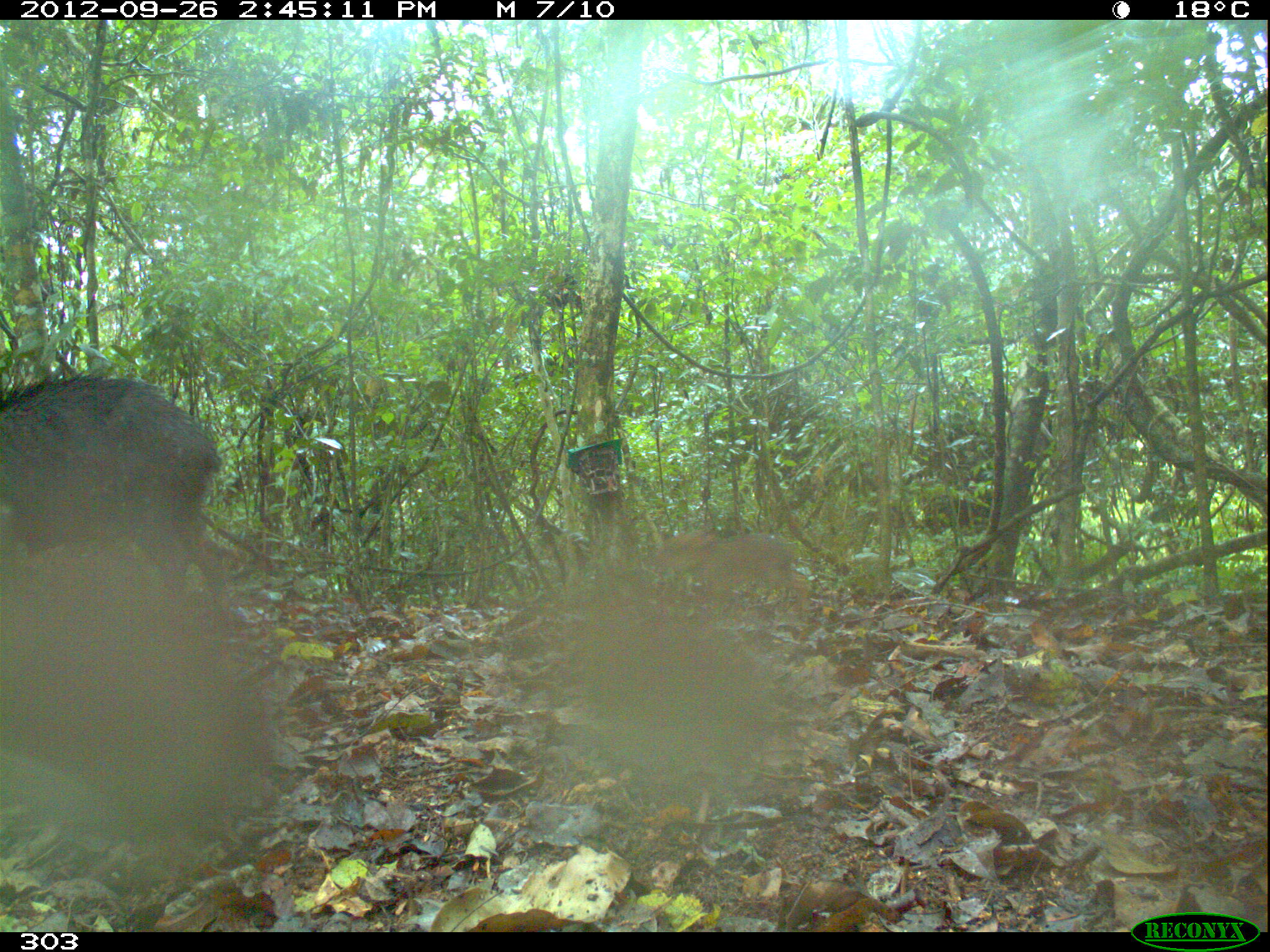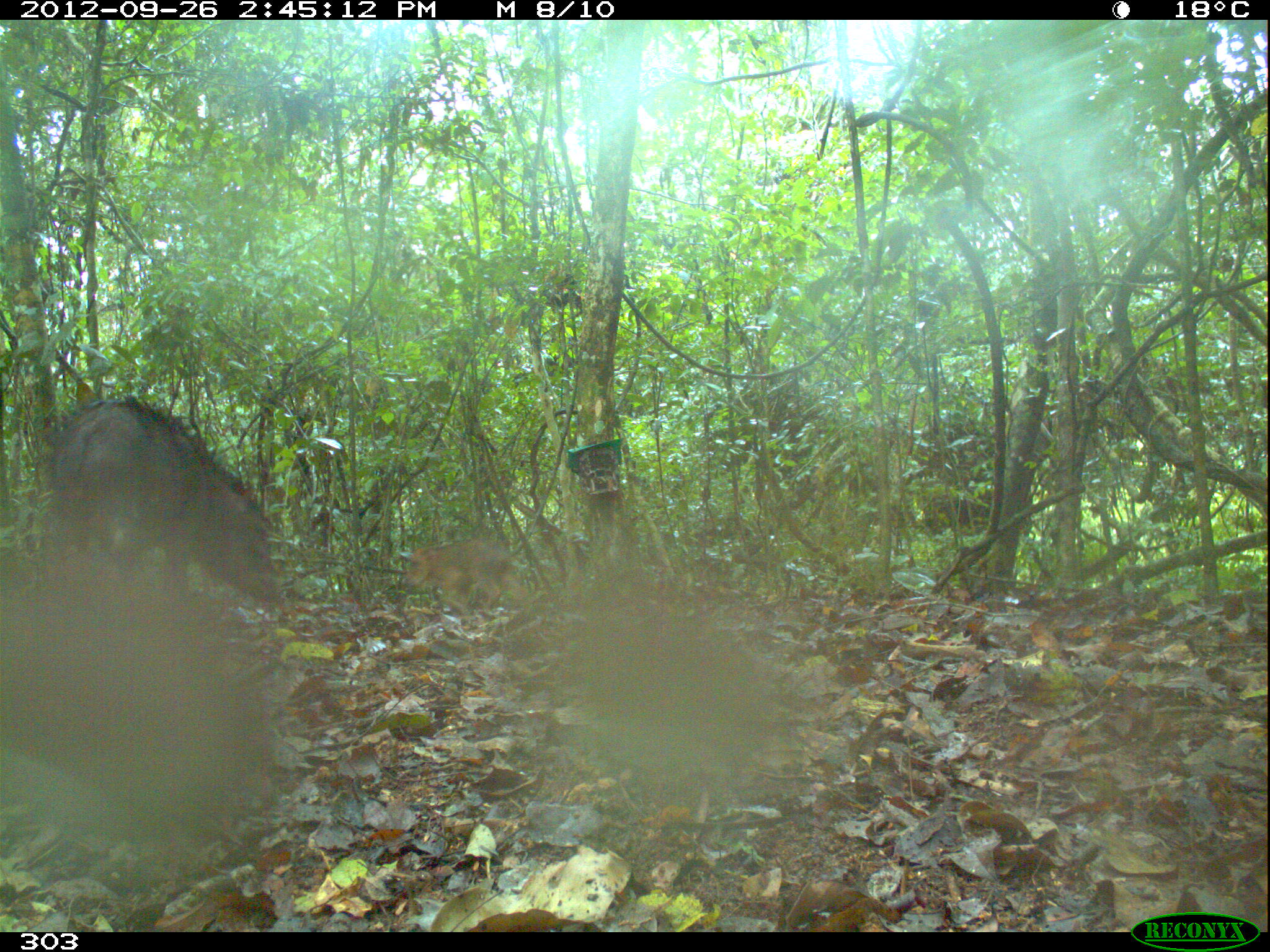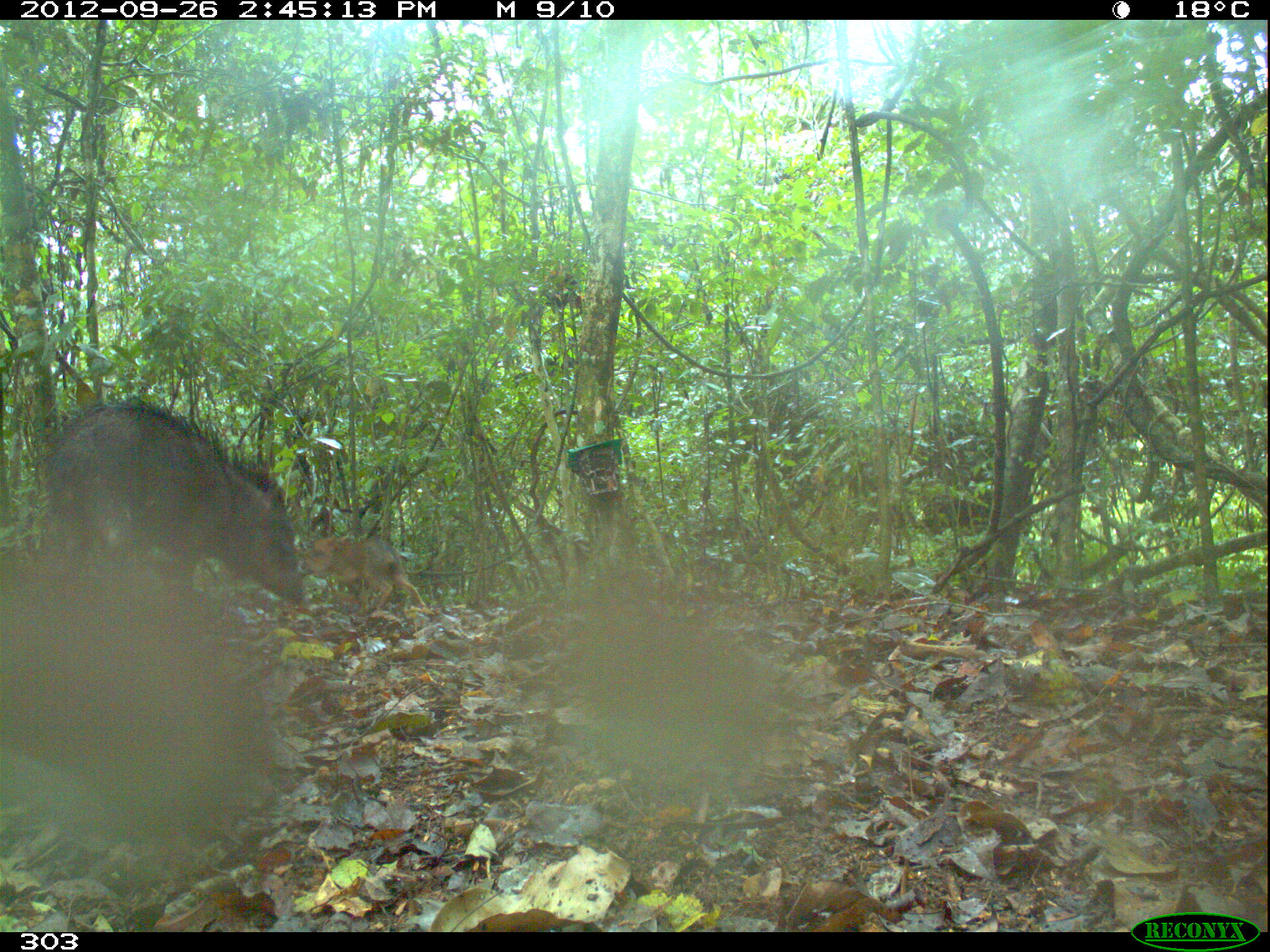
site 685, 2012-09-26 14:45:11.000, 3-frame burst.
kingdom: Animalia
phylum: Chordata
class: Mammalia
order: Artiodactyla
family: Tayassuidae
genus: Tayassu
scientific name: Tayassu pecari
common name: white-lipped peccary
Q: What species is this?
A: Tayassu pecari (white-lipped peccary).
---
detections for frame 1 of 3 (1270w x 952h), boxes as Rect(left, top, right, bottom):
tayassu pecari: Rect(0, 369, 223, 603); Rect(653, 527, 810, 618)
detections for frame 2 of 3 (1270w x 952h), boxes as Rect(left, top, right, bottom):
tayassu pecari: Rect(43, 393, 282, 618); Rect(399, 534, 533, 619)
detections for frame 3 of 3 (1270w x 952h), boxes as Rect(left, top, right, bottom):
tayassu pecari: Rect(34, 394, 304, 625); Rect(299, 534, 425, 610)